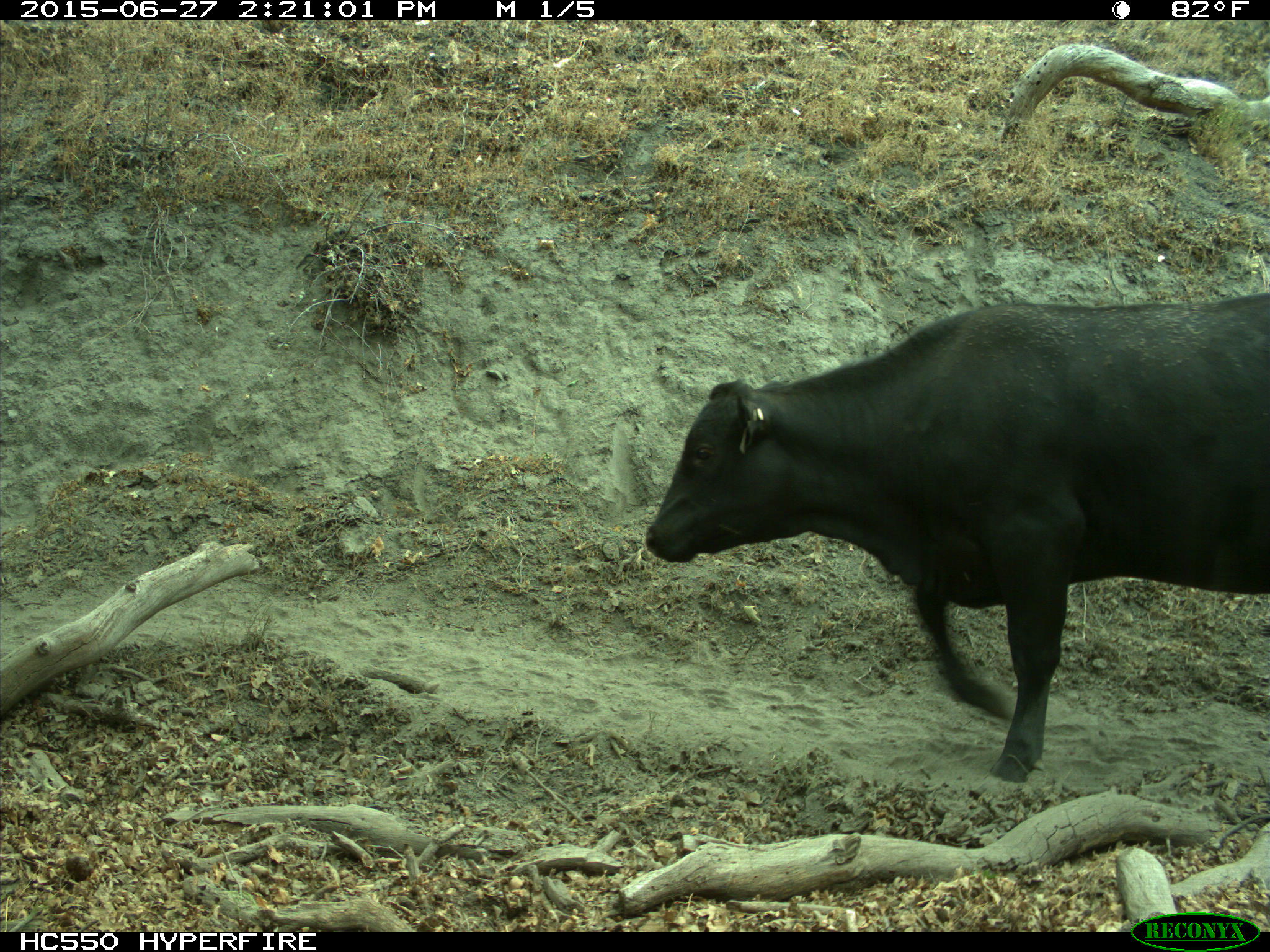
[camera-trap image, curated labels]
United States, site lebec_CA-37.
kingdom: Animalia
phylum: Chordata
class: Mammalia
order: Artiodactyla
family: Bovidae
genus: Bos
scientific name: Bos taurus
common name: domestic cow